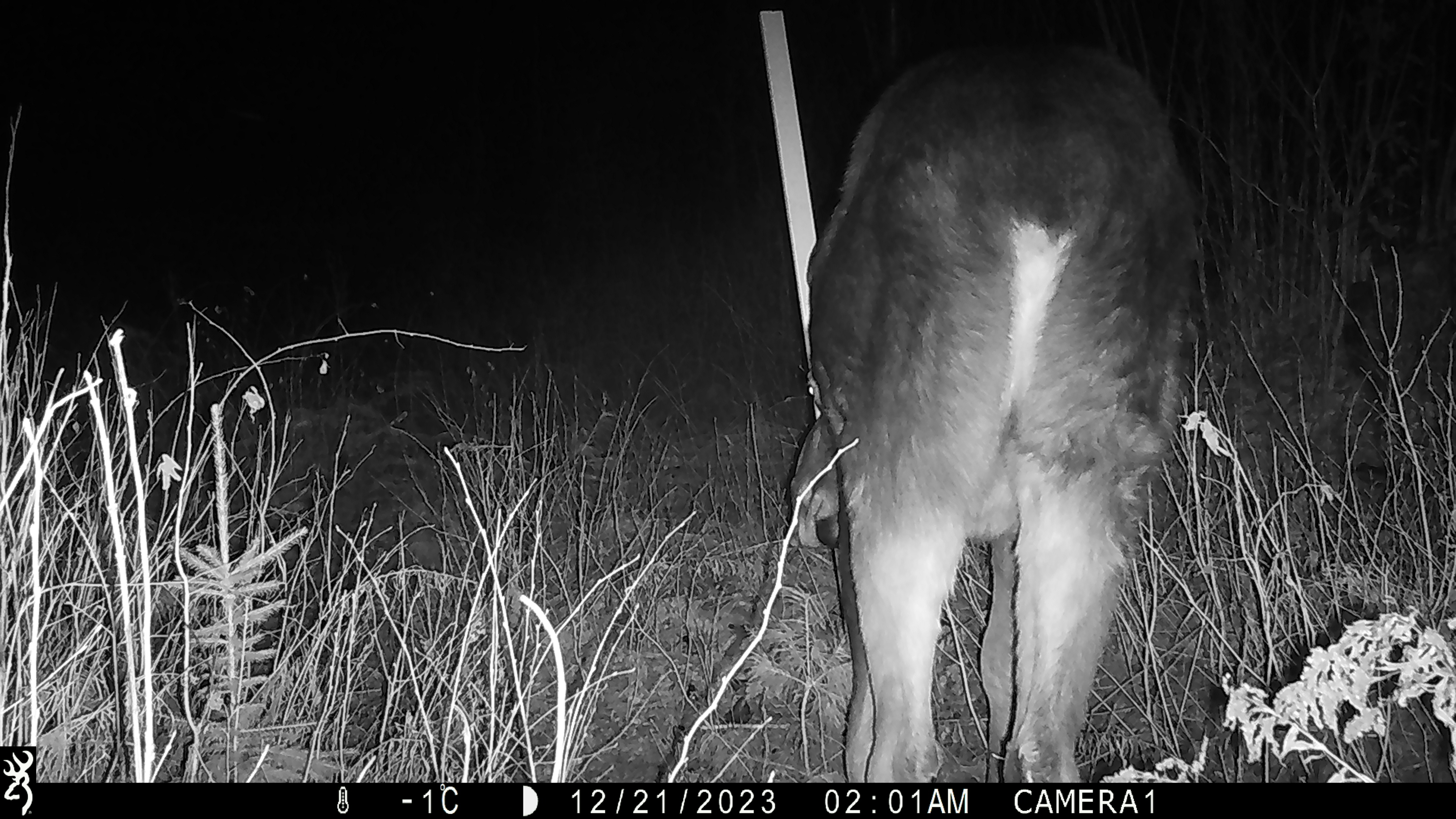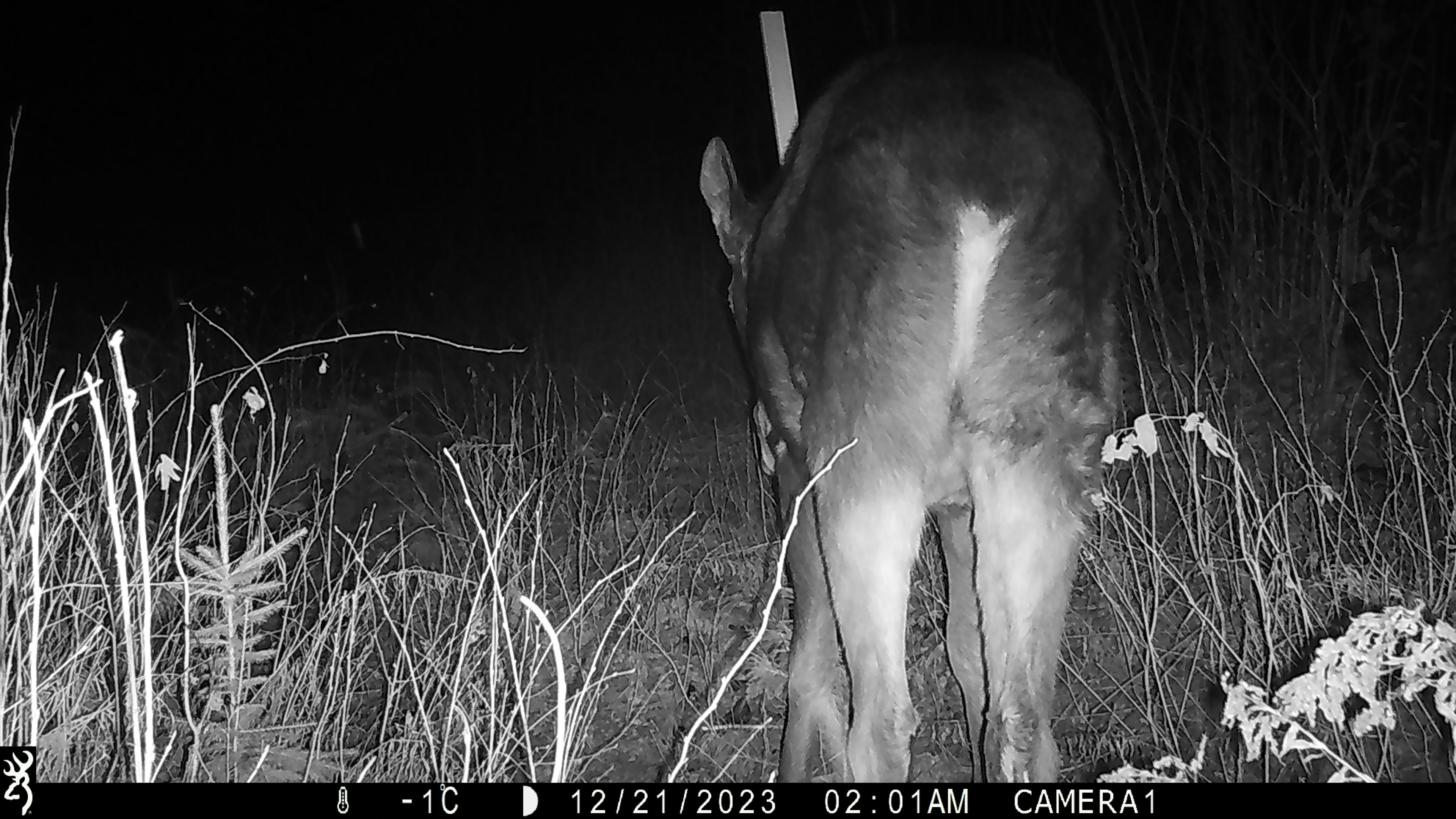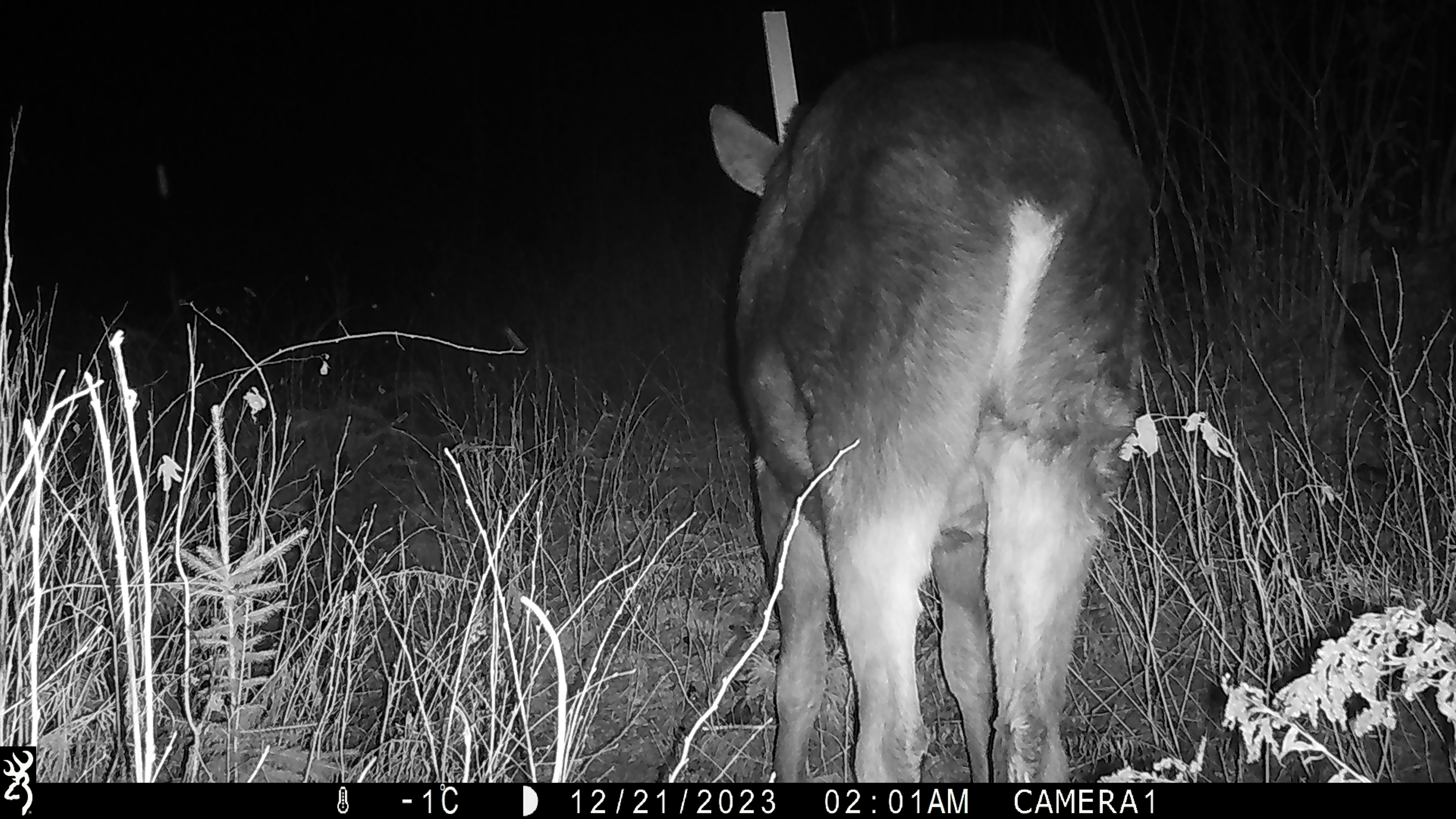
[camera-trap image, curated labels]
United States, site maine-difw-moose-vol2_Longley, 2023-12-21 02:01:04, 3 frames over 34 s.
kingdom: Animalia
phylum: Chordata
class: Mammalia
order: Artiodactyla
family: Cervidae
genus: Alces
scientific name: Alces alces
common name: moose